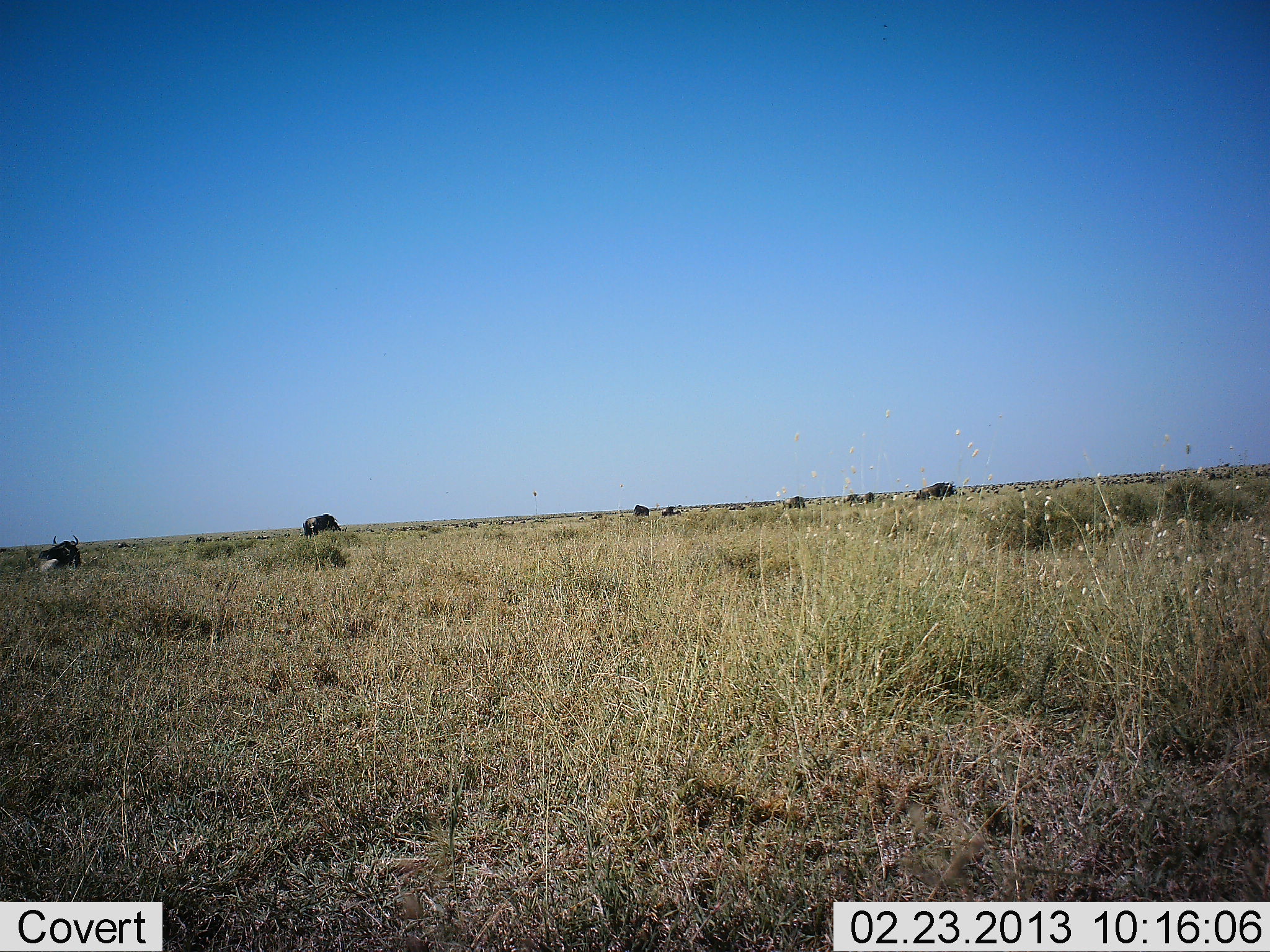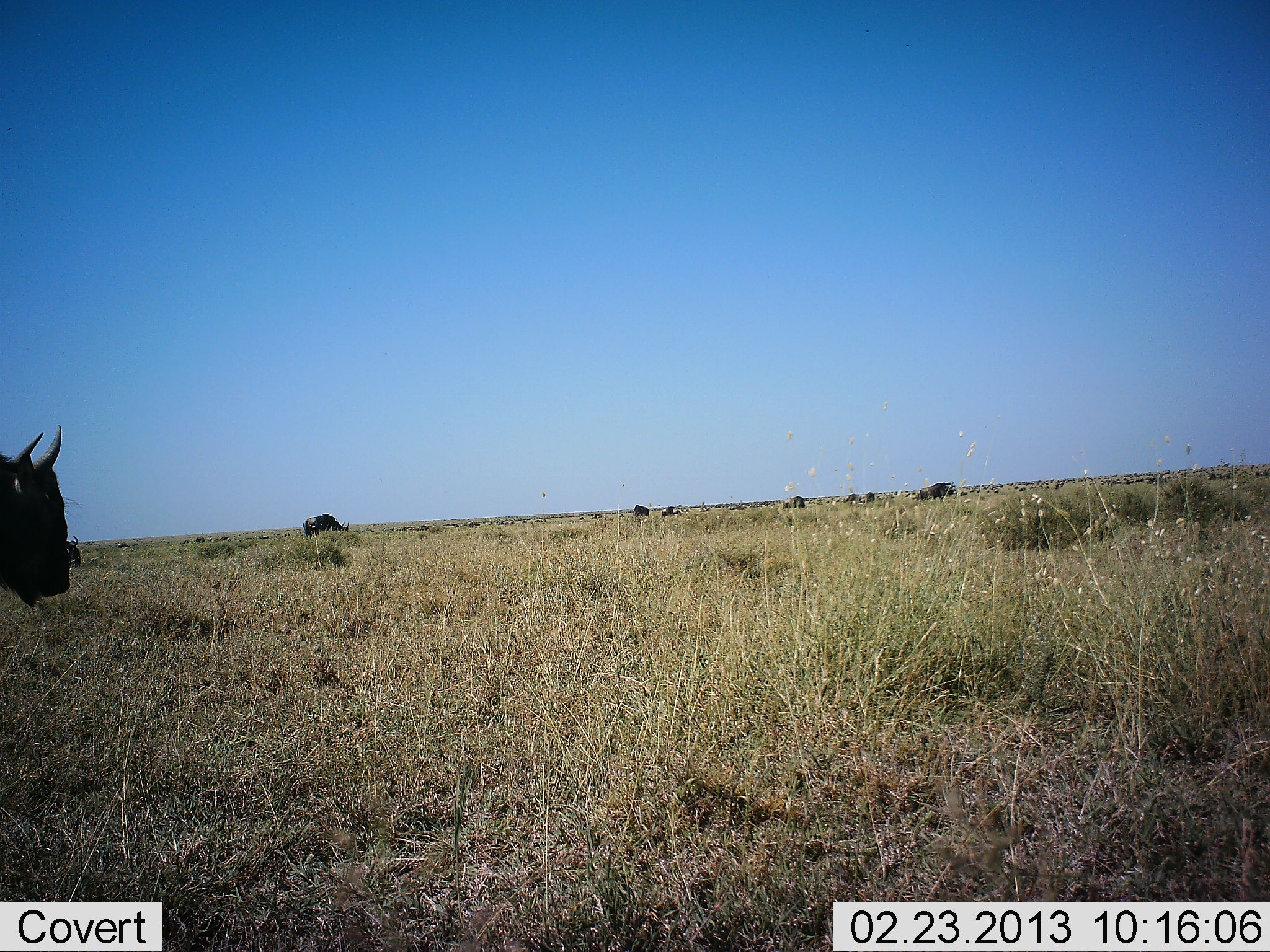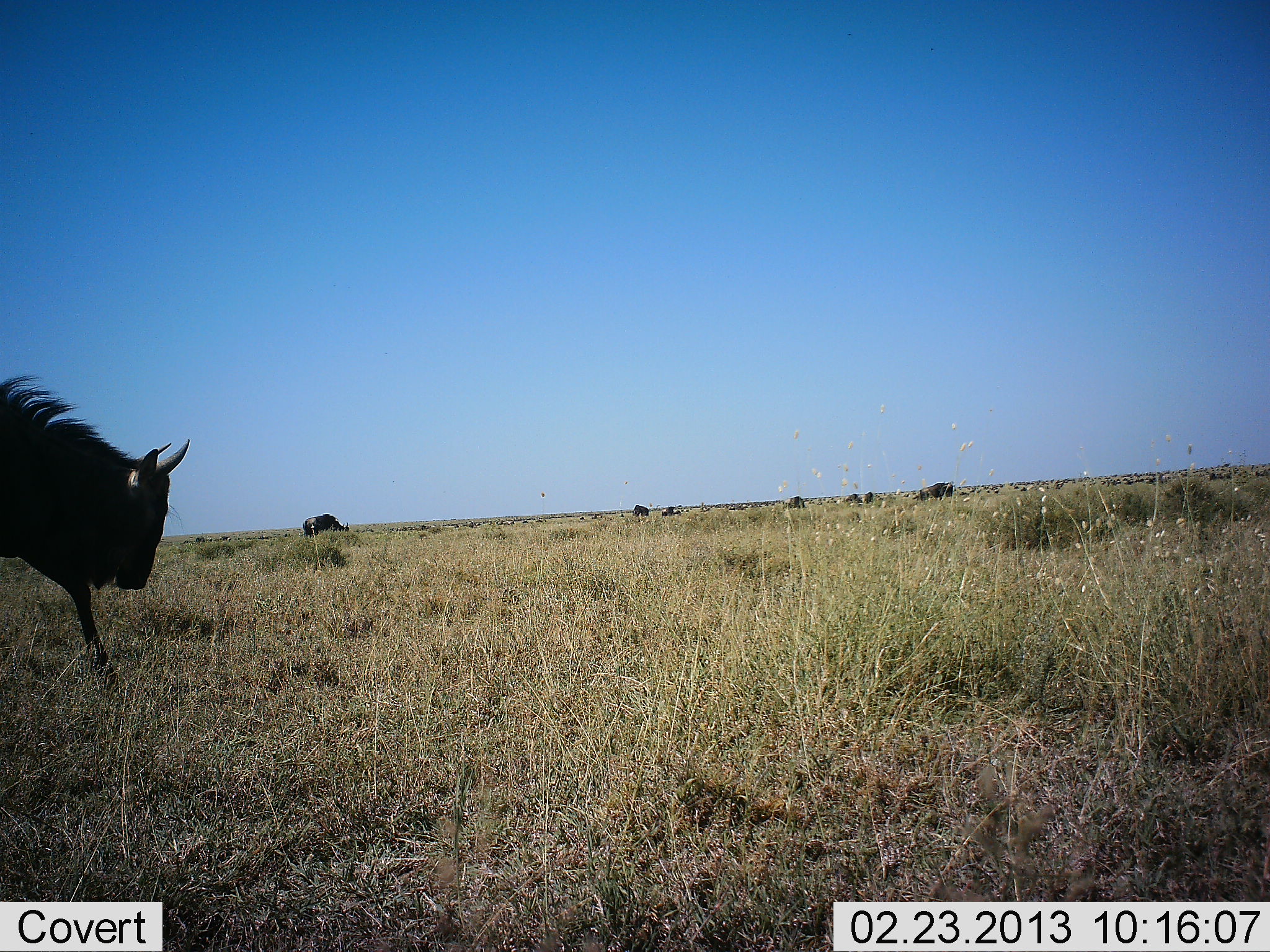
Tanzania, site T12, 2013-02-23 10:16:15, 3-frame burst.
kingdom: Animalia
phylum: Chordata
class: Mammalia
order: Artiodactyla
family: Bovidae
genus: Connochaetes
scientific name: Connochaetes taurinus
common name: blue wildebeest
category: wildebeest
Wildebeest (blue wildebeest) (Connochaetes taurinus), count 8. Behavior (volunteer vote fractions): standing 40%, resting 40%, moving 88%, interacting 0%. Young present (vote fraction): 0%. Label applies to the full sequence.